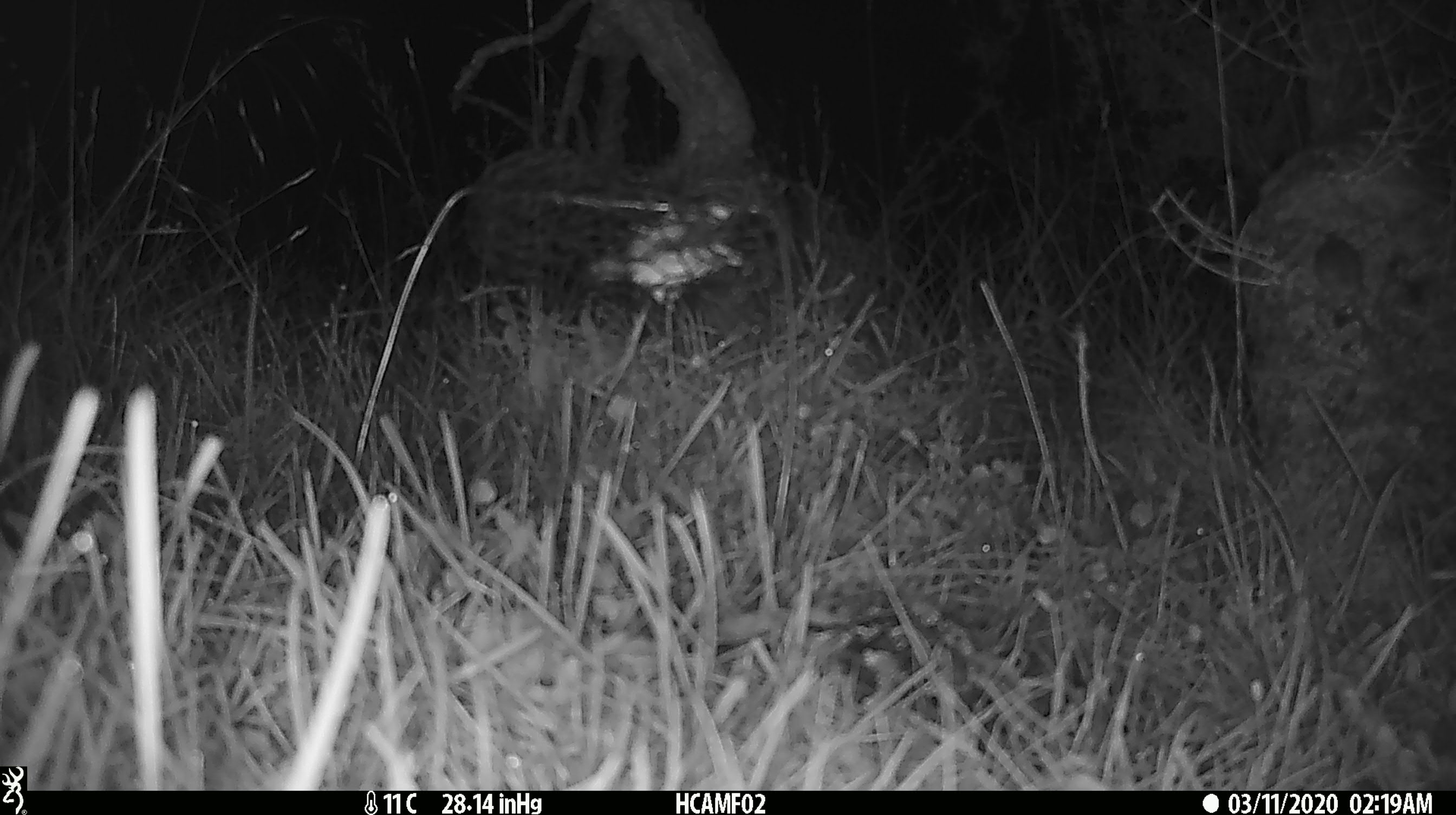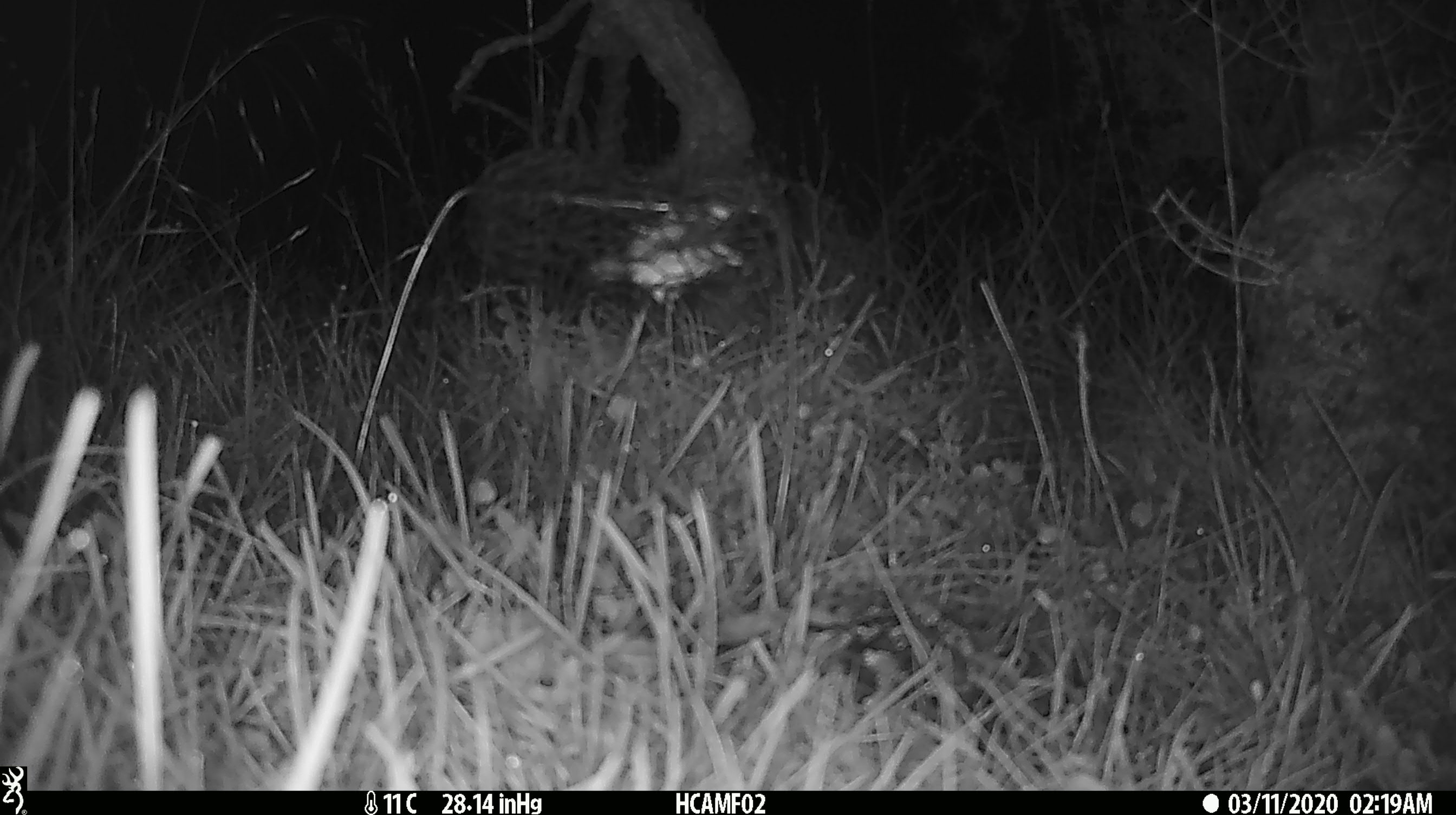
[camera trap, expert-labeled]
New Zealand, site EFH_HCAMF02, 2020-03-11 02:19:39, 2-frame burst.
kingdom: Animalia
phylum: Chordata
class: Mammalia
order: Rodentia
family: Muridae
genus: Mus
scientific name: Mus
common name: mouse